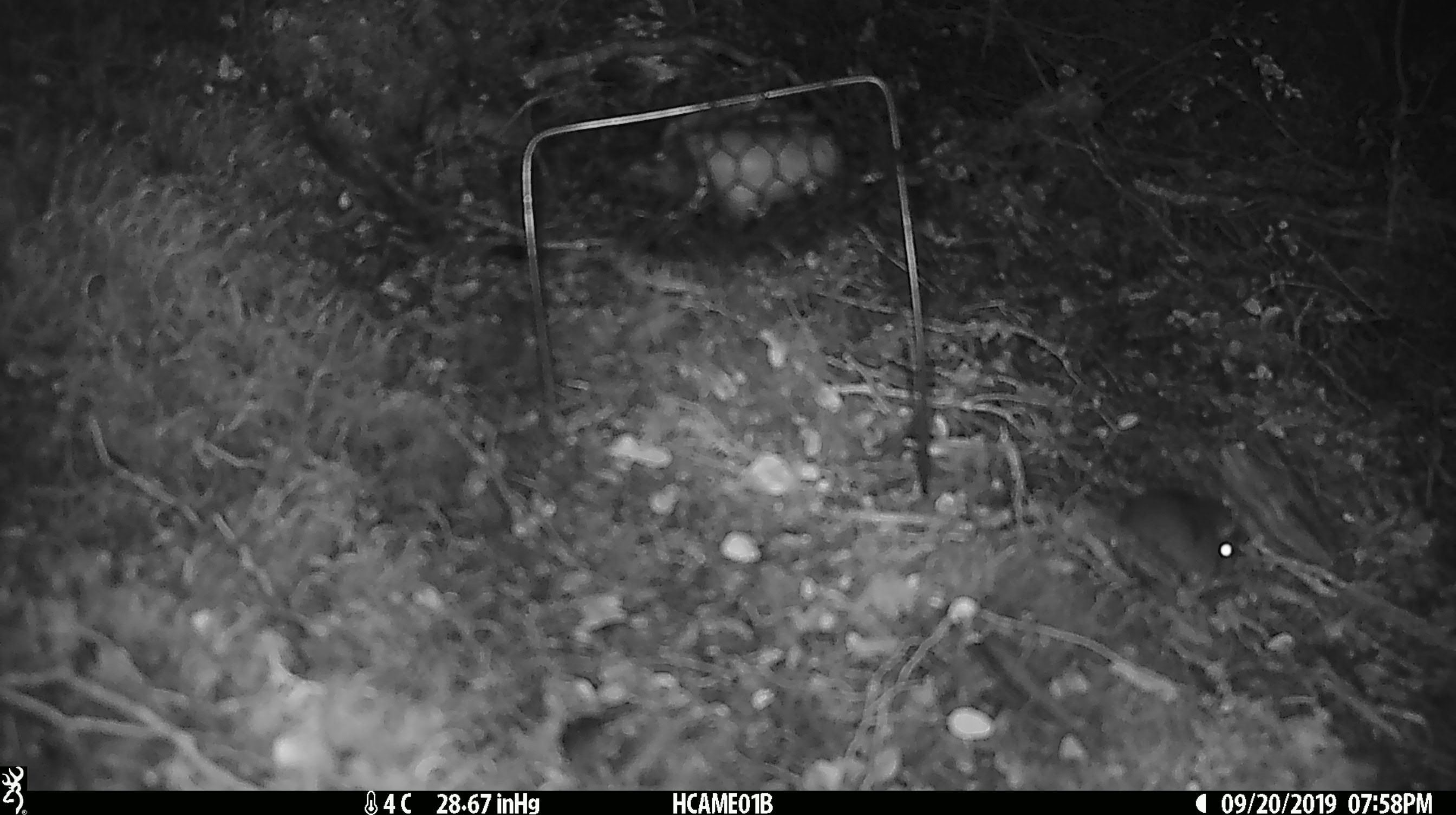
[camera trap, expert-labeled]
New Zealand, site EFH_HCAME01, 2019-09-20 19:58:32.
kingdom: Animalia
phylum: Chordata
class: Mammalia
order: Rodentia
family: Muridae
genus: Mus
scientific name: Mus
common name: mouse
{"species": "mouse (Mus)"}